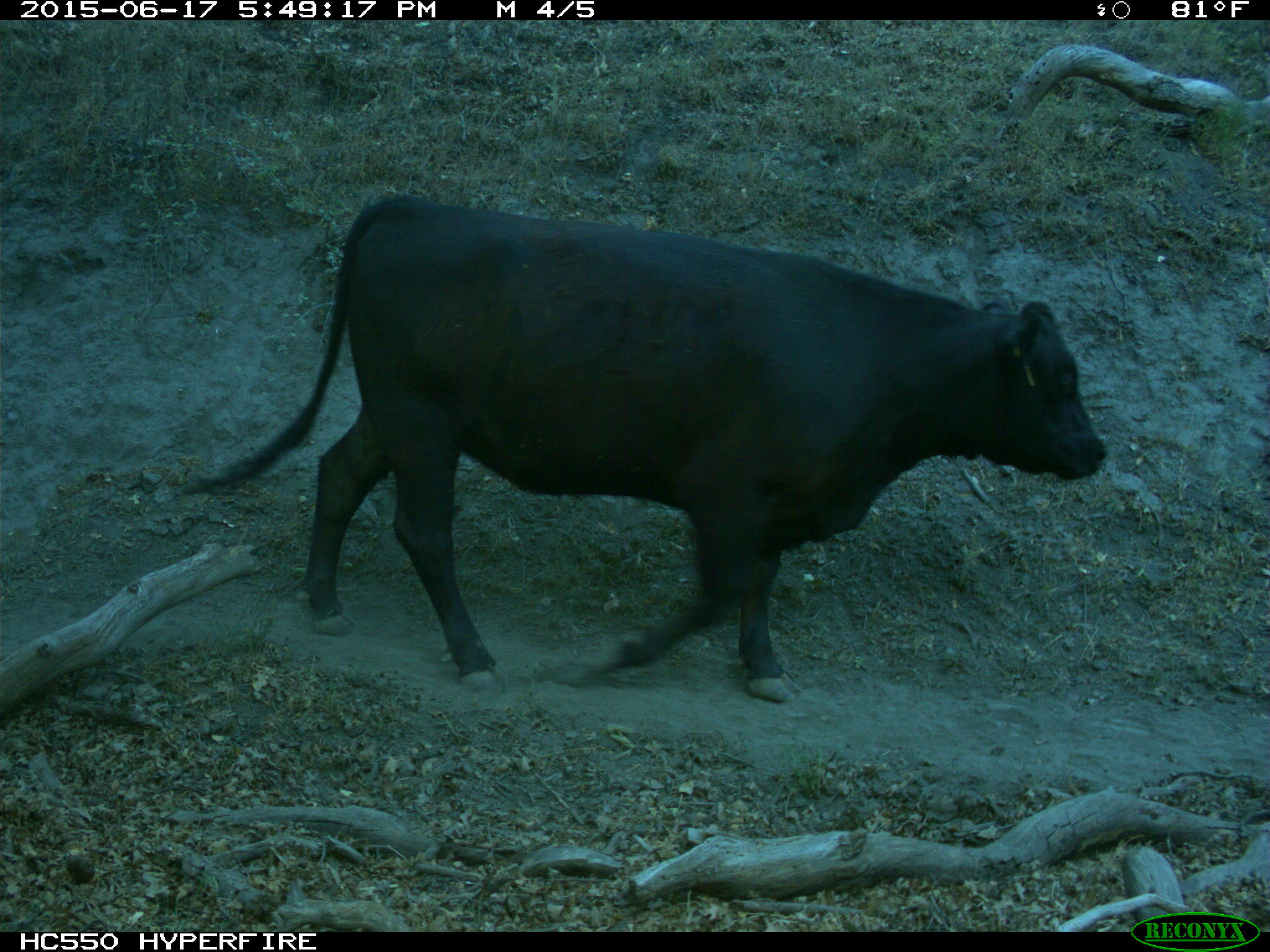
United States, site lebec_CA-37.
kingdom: Animalia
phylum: Chordata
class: Mammalia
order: Artiodactyla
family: Bovidae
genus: Bos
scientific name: Bos taurus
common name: domestic cow